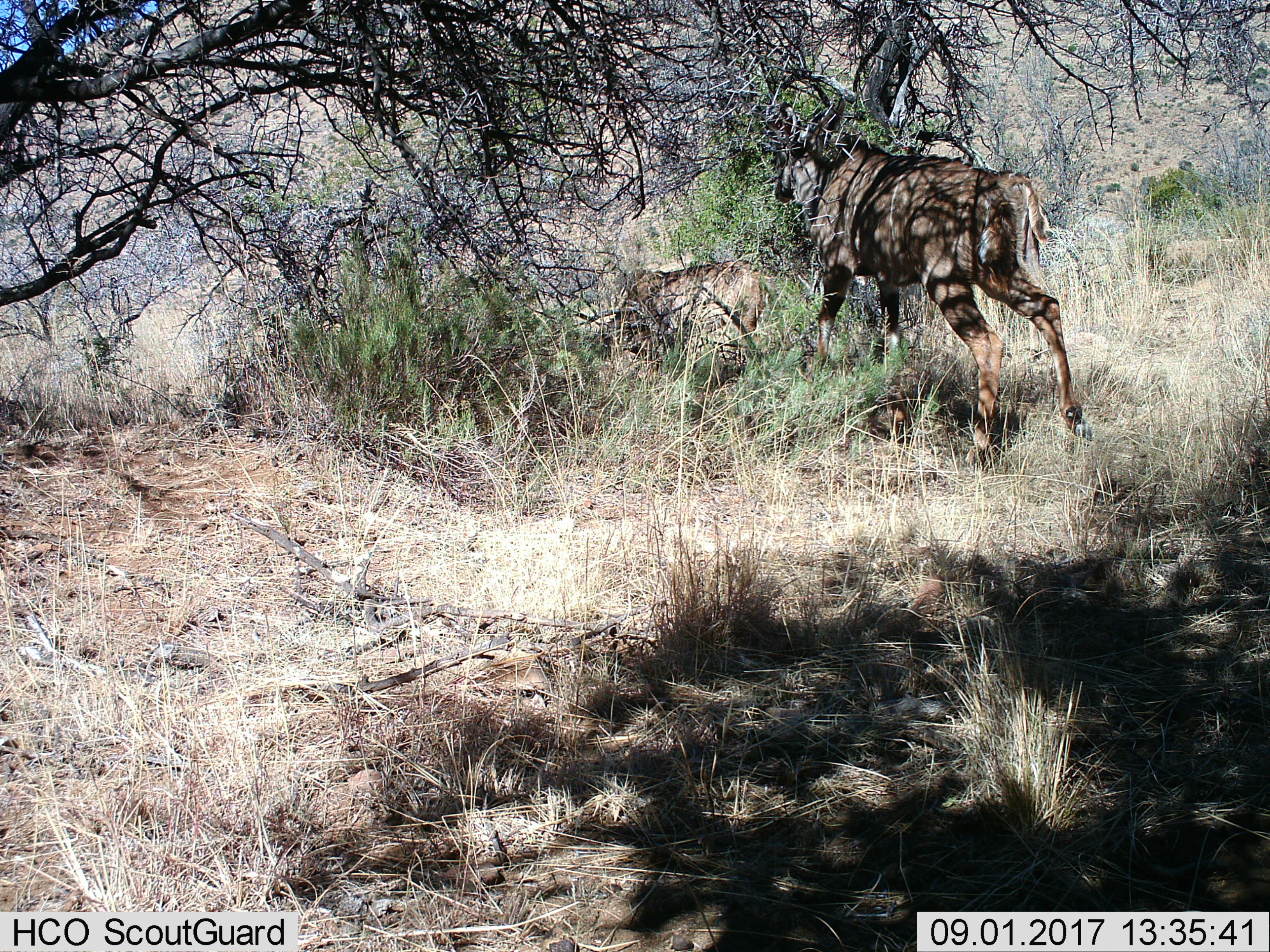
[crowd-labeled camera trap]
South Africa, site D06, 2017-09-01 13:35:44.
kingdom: Animalia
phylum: Chordata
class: Mammalia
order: Artiodactyla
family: Bovidae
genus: Tragelaphus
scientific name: Tragelaphus strepsiceros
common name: greater kudu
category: kudu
Kudu (greater kudu) (Tragelaphus strepsiceros), count 1. Behavior (volunteer vote fractions): standing 100%, resting 0%, moving 0%, interacting 0%. Young present (vote fraction): 0%. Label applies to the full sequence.